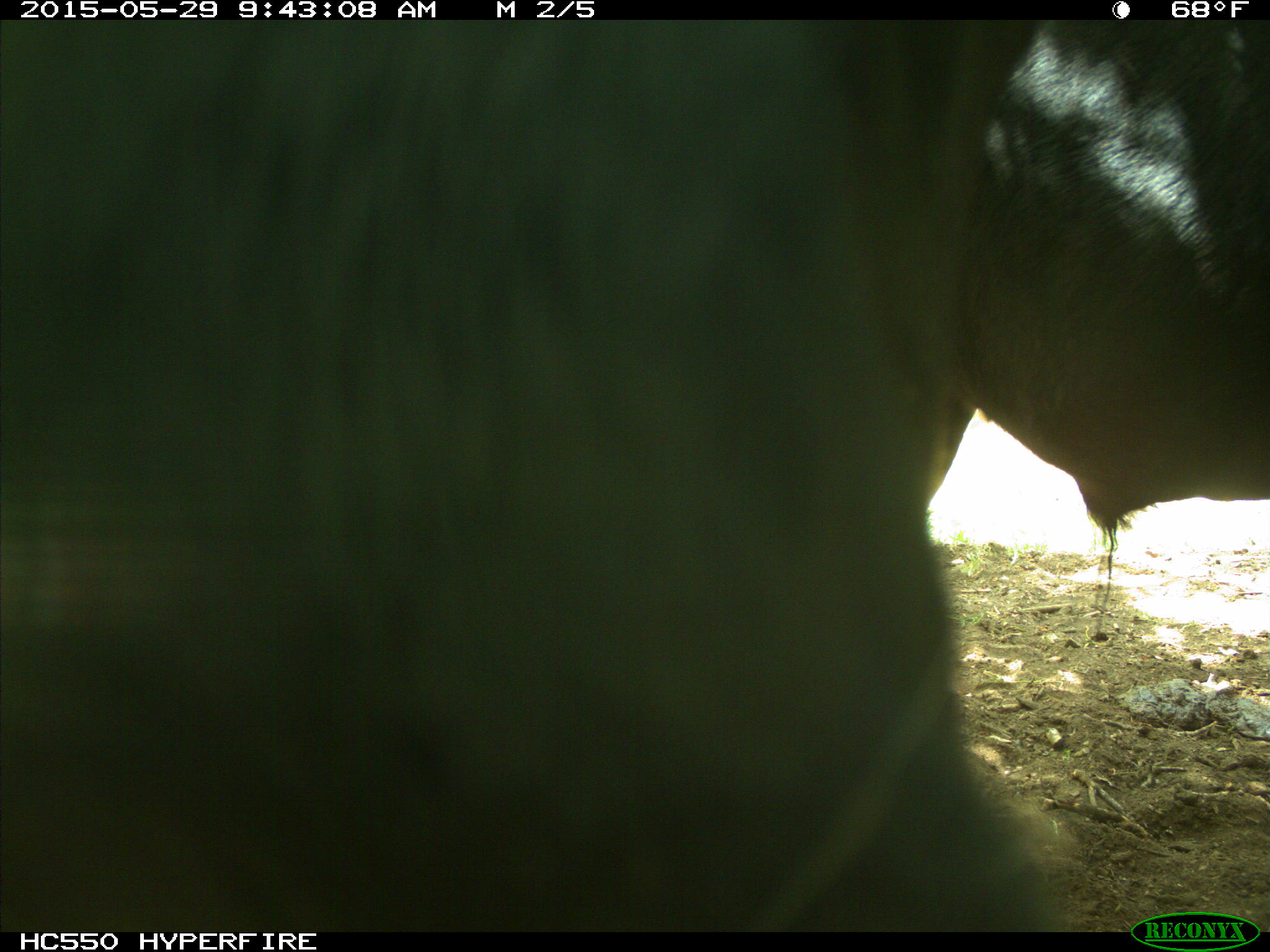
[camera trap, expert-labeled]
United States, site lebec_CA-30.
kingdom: Animalia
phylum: Chordata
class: Mammalia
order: Artiodactyla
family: Bovidae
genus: Bos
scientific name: Bos taurus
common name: domestic cow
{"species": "Bos taurus (domestic cow)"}